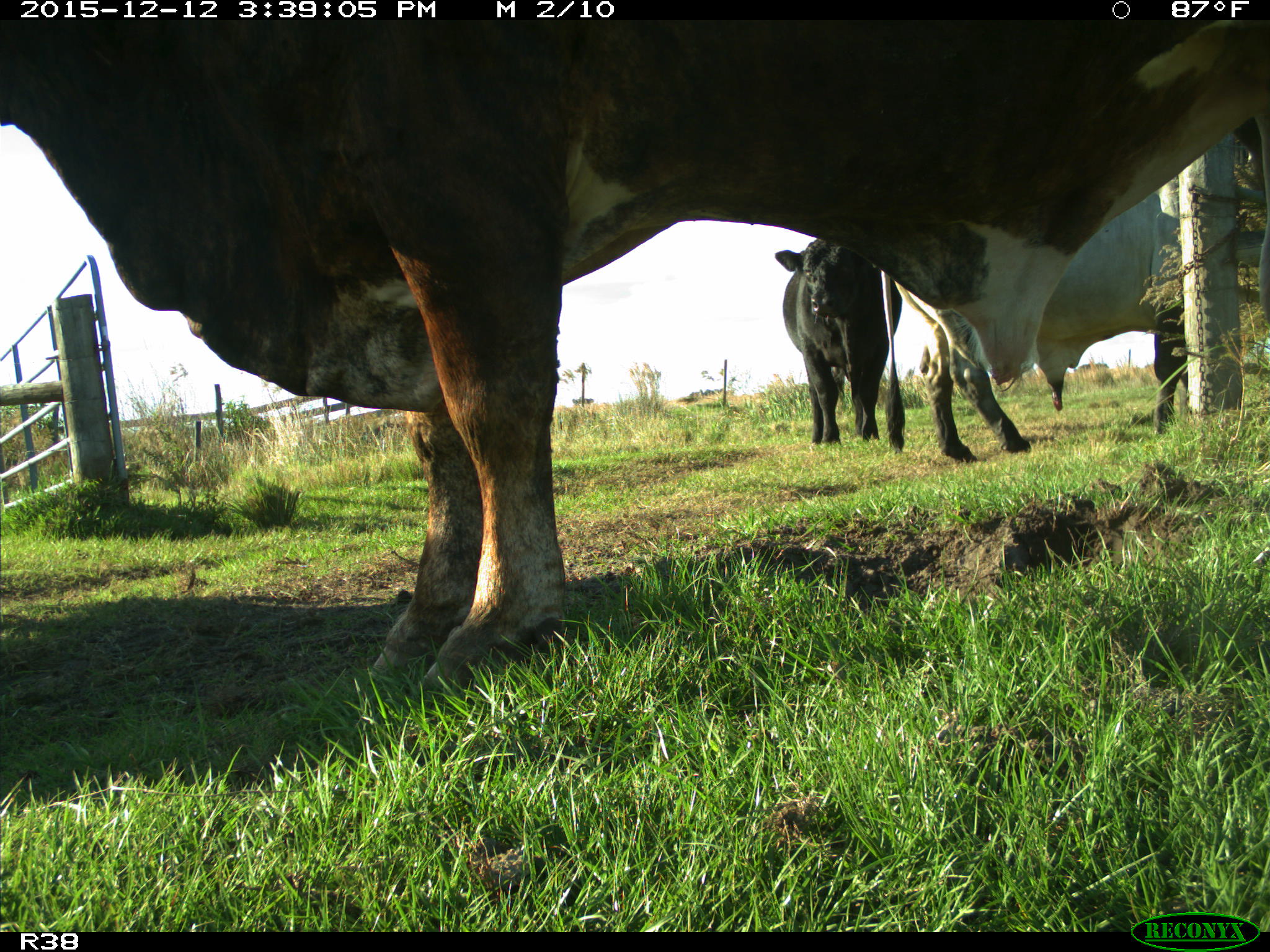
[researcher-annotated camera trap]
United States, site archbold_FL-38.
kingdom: Animalia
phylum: Chordata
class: Mammalia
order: Artiodactyla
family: Bovidae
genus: Bos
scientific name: Bos taurus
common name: domestic cow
Bos taurus (domestic cow).